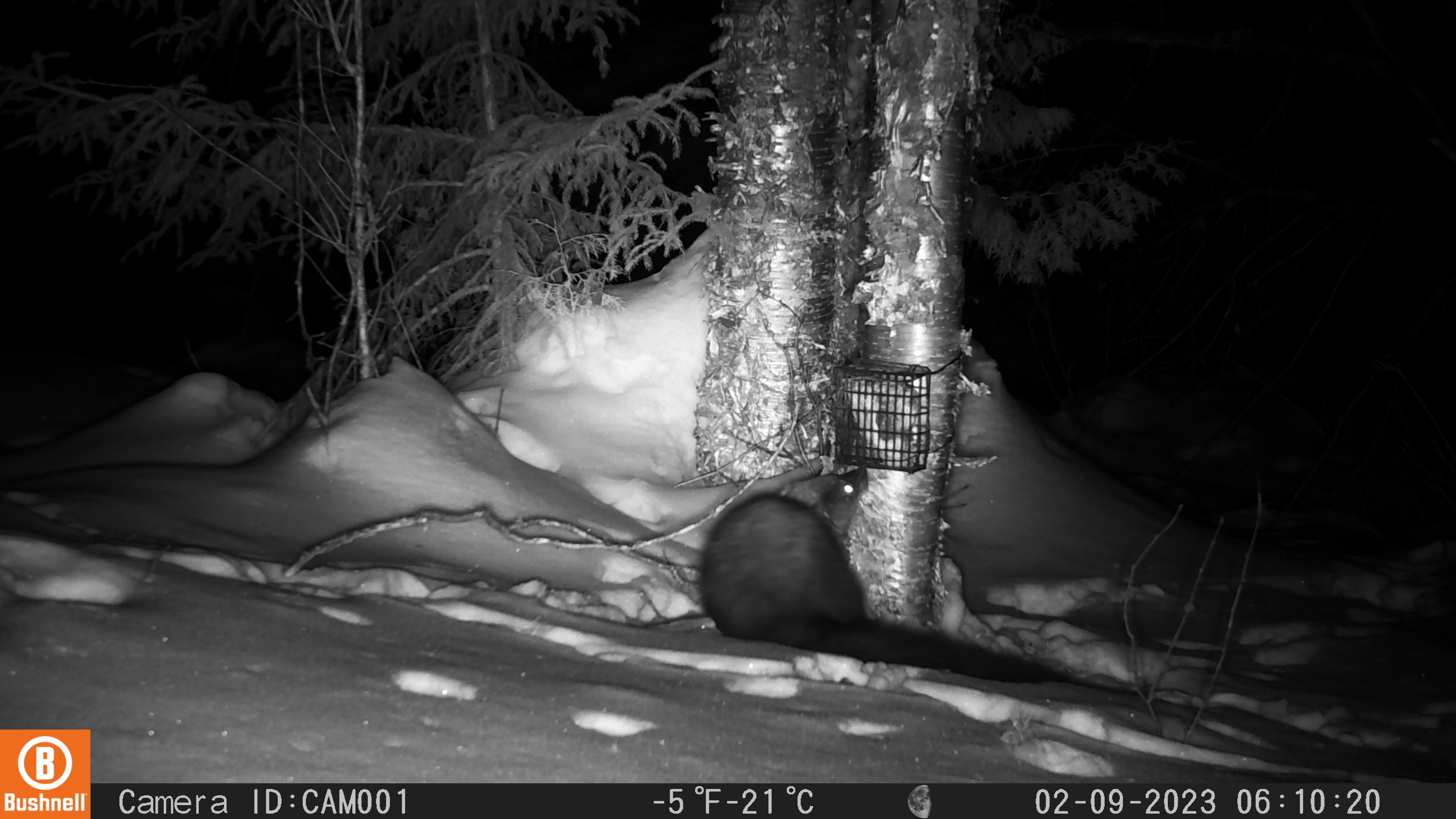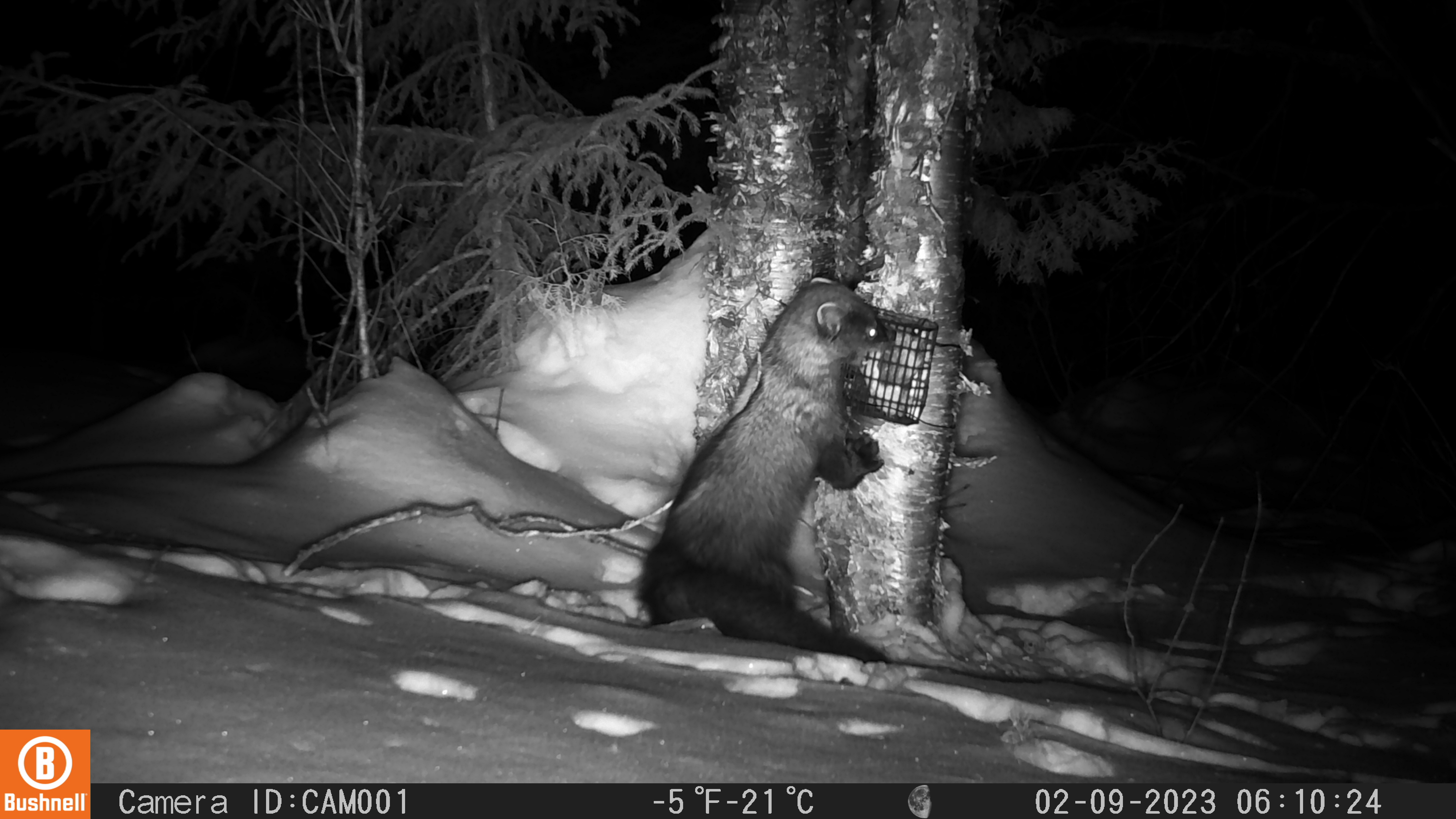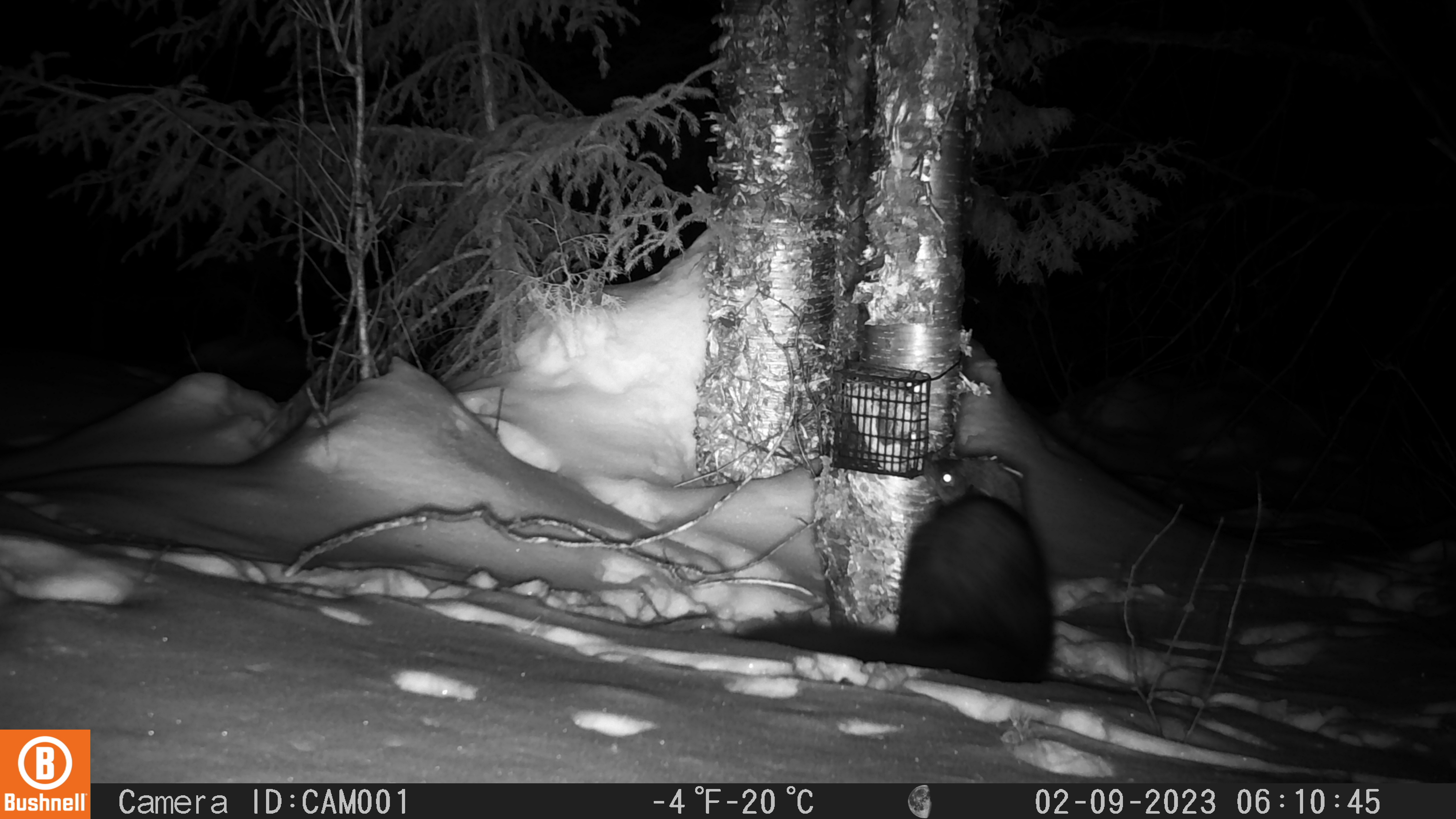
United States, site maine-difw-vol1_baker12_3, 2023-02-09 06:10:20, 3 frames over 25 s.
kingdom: Animalia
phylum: Chordata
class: Mammalia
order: Carnivora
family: Mustelidae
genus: Pekania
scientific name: Pekania pennanti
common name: fisher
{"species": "fisher (Pekania pennanti)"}